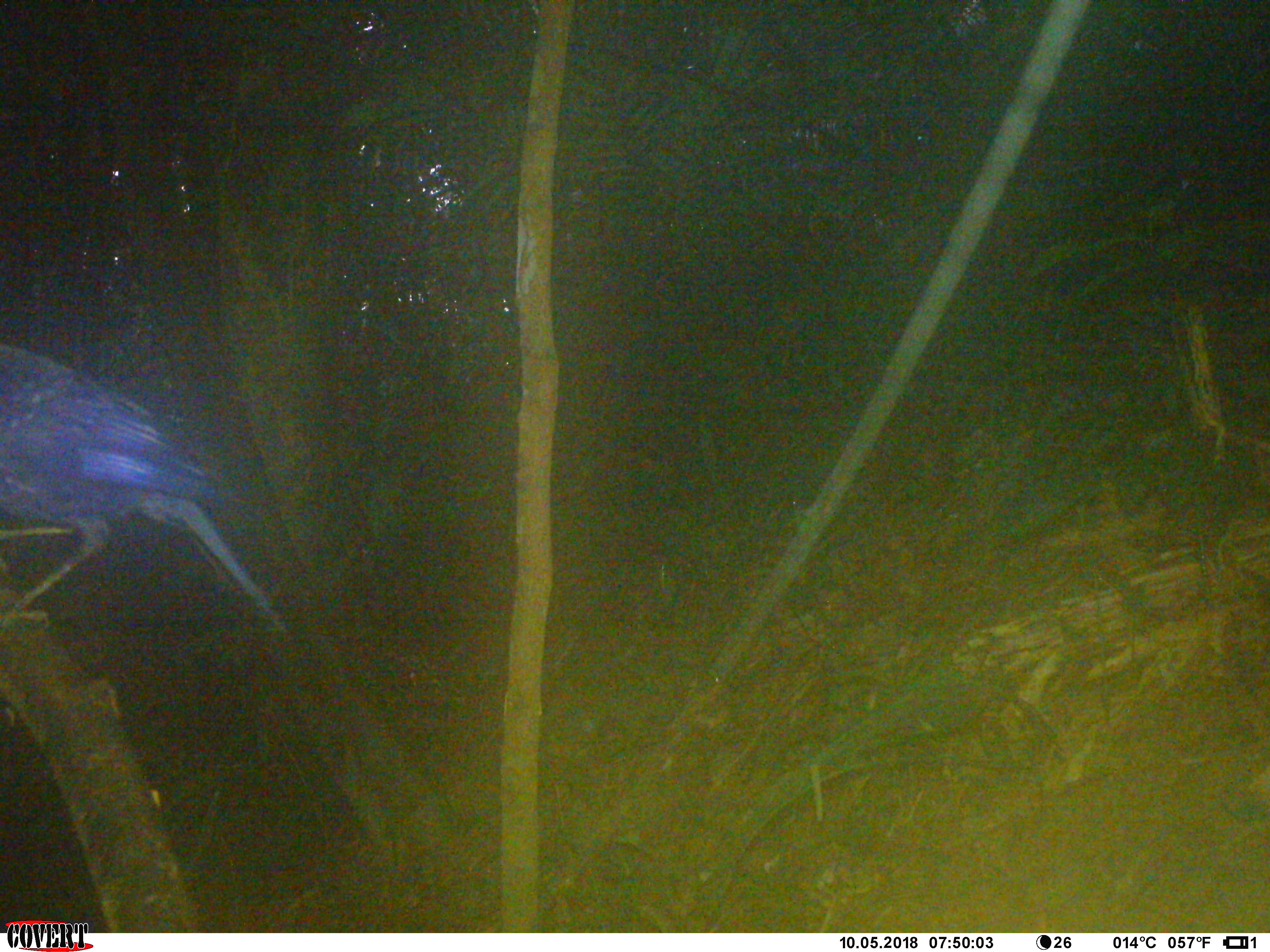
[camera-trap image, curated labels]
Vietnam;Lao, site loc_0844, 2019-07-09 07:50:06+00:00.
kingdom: Animalia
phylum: Chordata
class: Aves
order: Passeriformes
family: Muscicapidae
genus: Myophonus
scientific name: Myophonus caeruleus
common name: blue whistling thrush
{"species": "blue whistling thrush (Myophonus caeruleus)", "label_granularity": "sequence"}